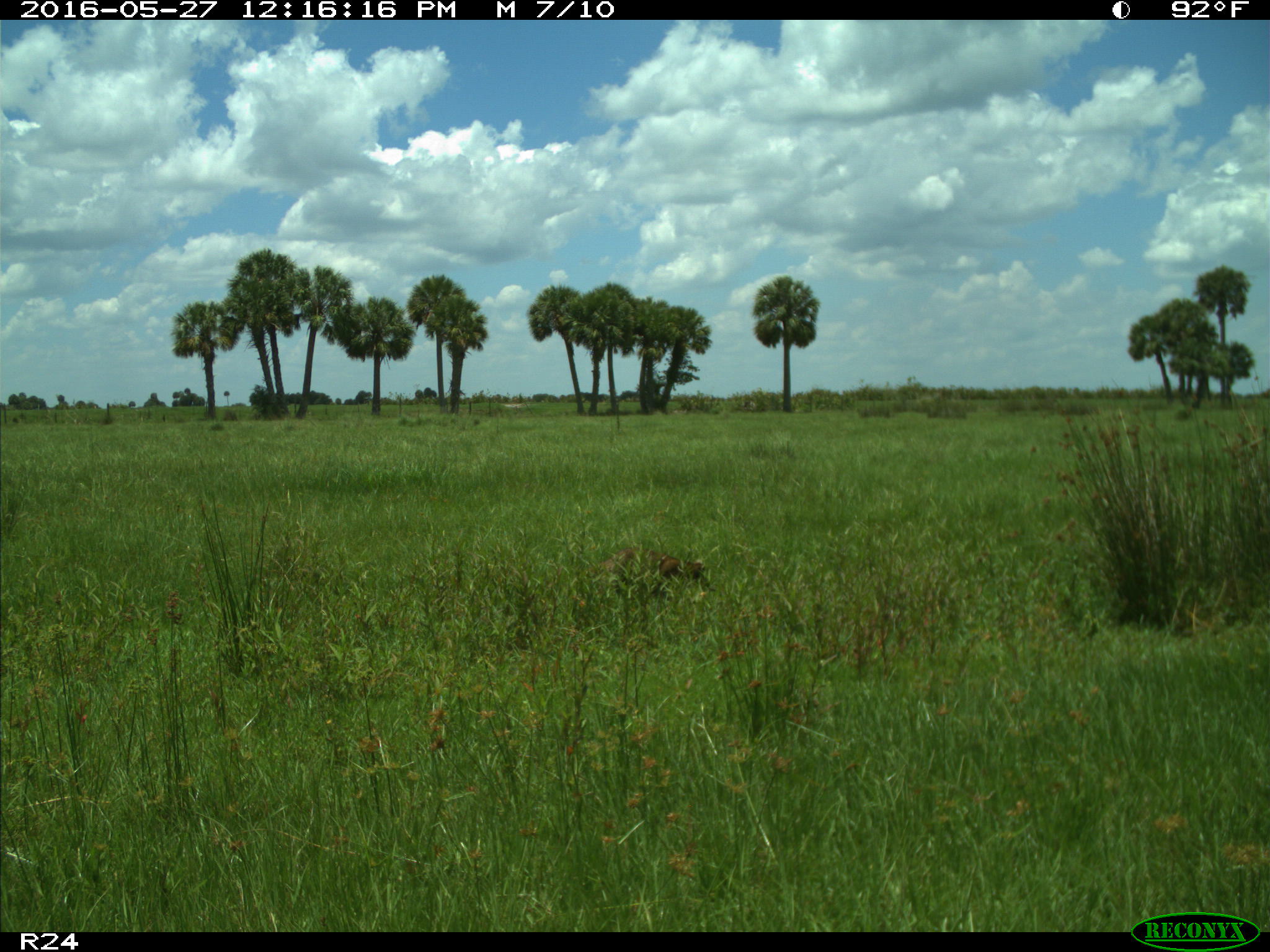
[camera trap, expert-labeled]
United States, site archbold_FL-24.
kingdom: Animalia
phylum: Chordata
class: Mammalia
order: Carnivora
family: Procyonidae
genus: Procyon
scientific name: Procyon lotor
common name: common raccoon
Procyon lotor (common raccoon).